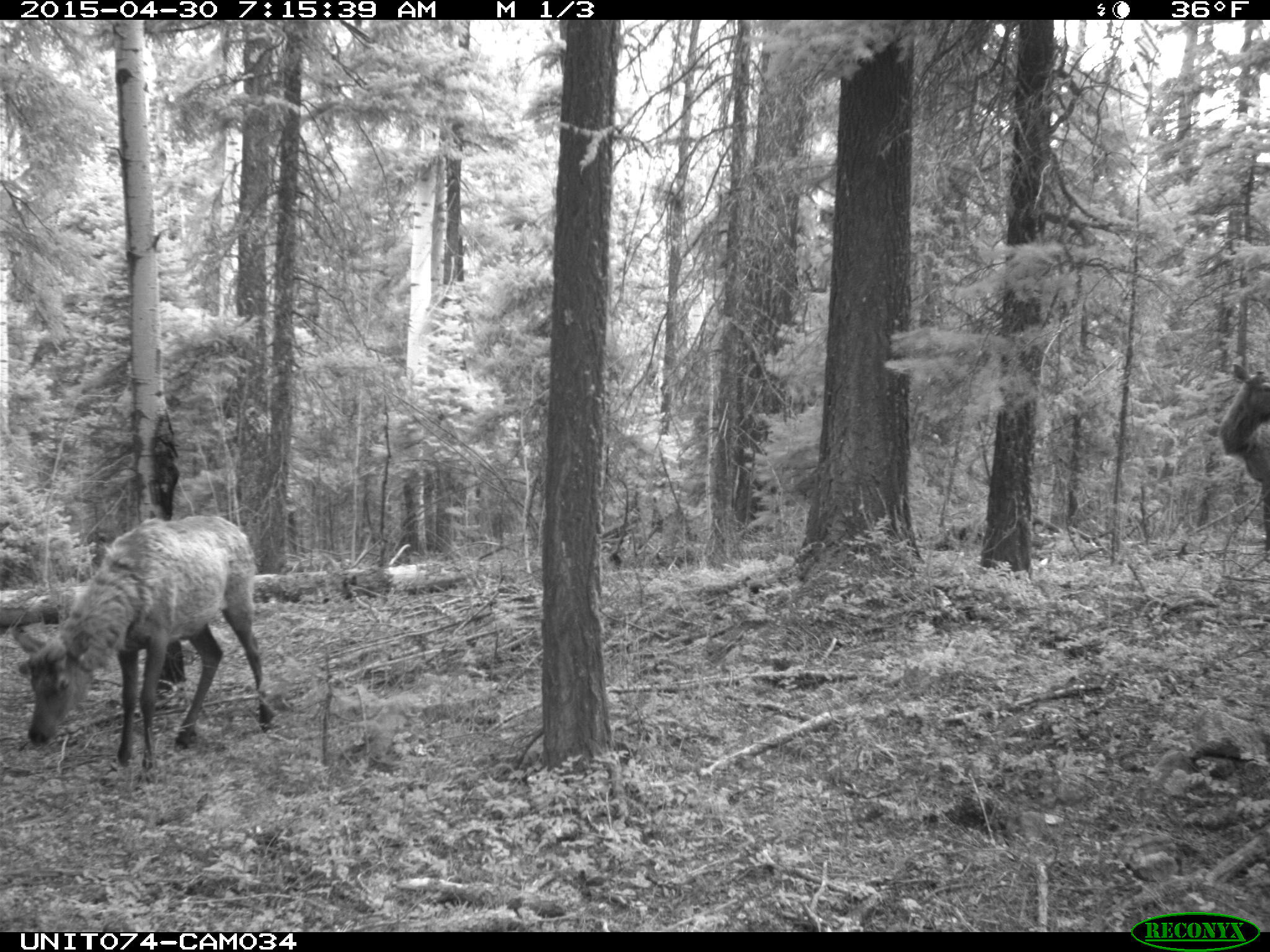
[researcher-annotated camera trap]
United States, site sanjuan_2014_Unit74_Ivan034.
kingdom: Animalia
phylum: Chordata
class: Mammalia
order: Artiodactyla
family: Cervidae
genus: Cervus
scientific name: Cervus elaphus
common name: red deer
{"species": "Cervus elaphus (red deer)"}